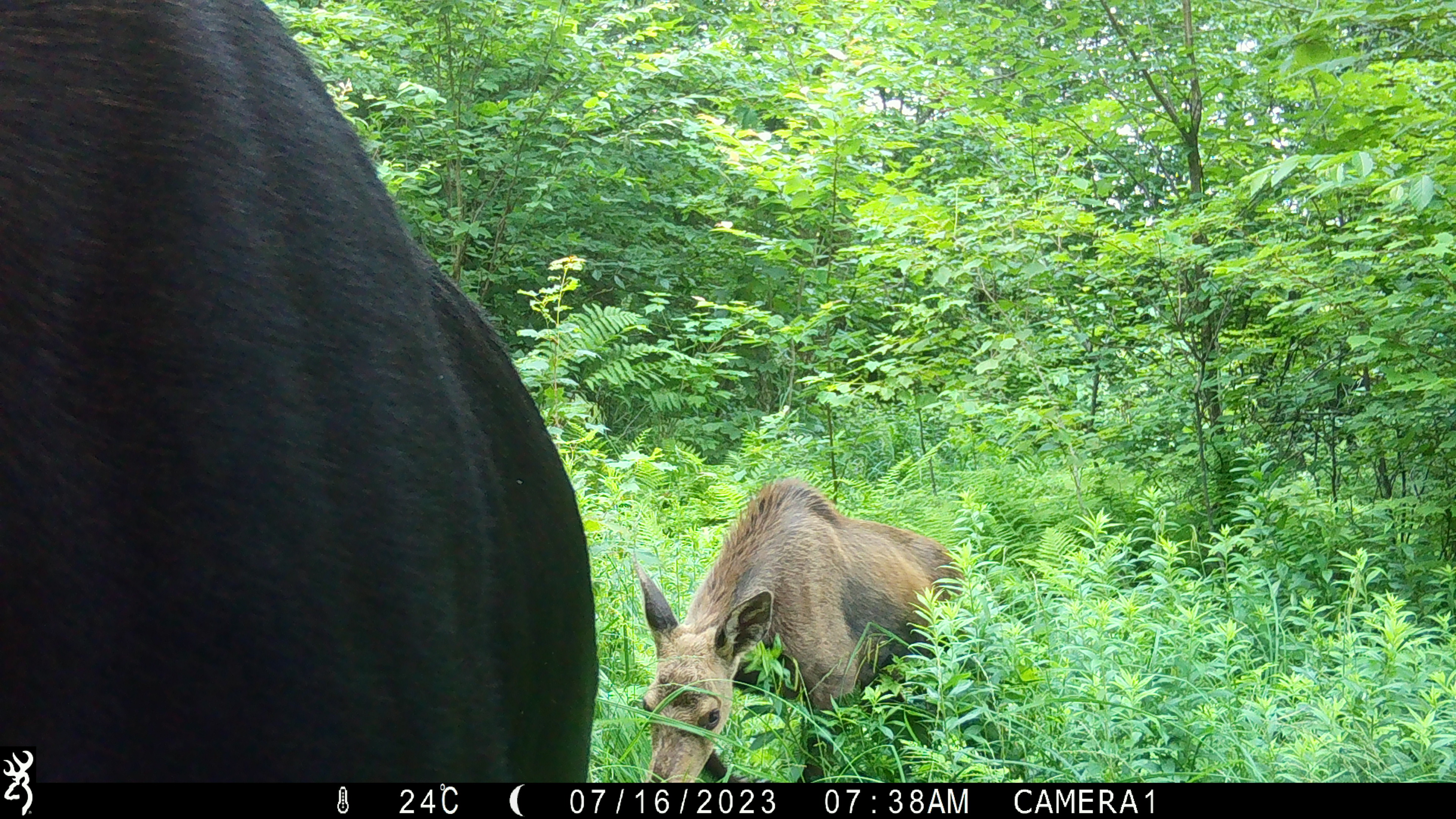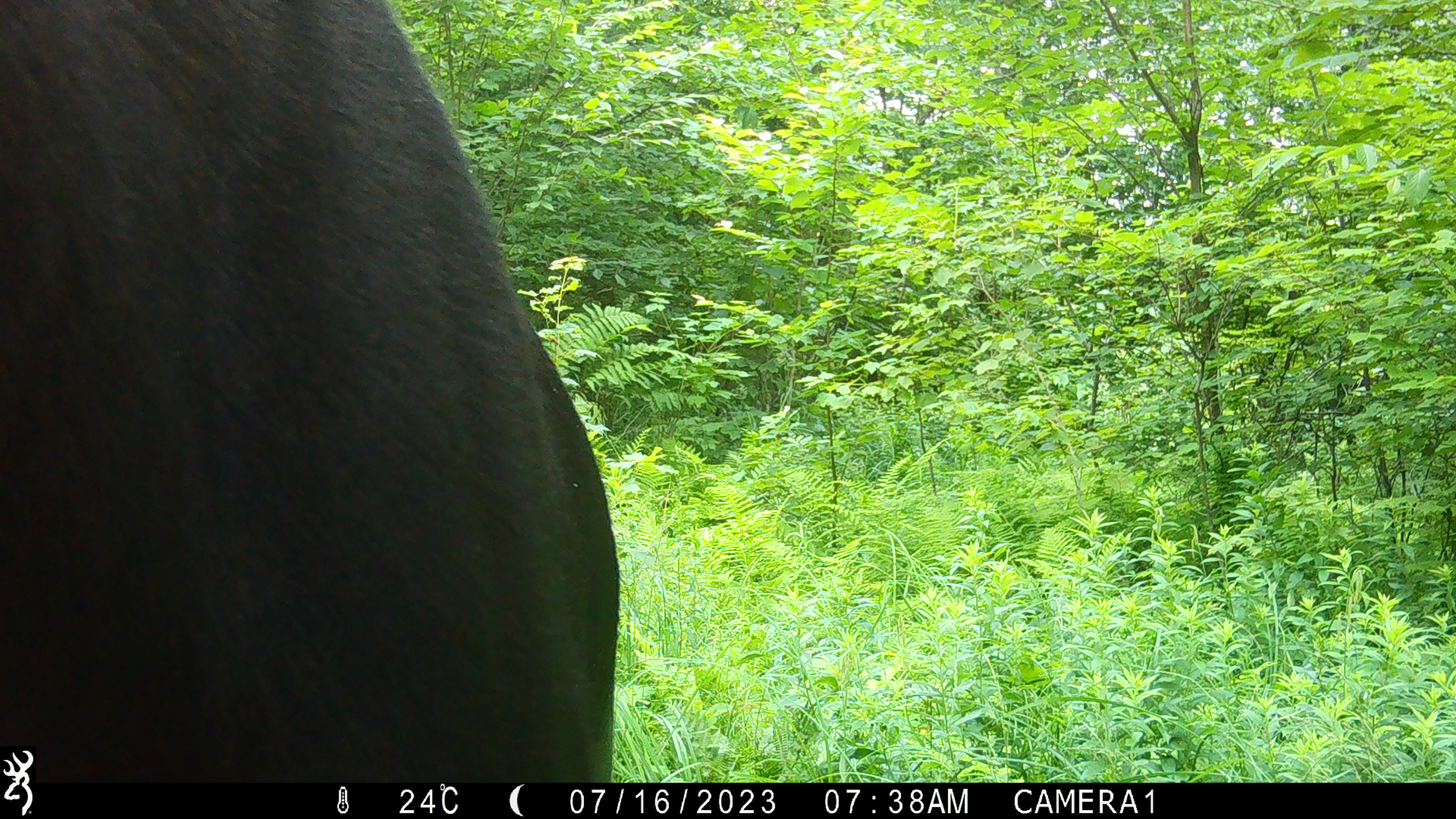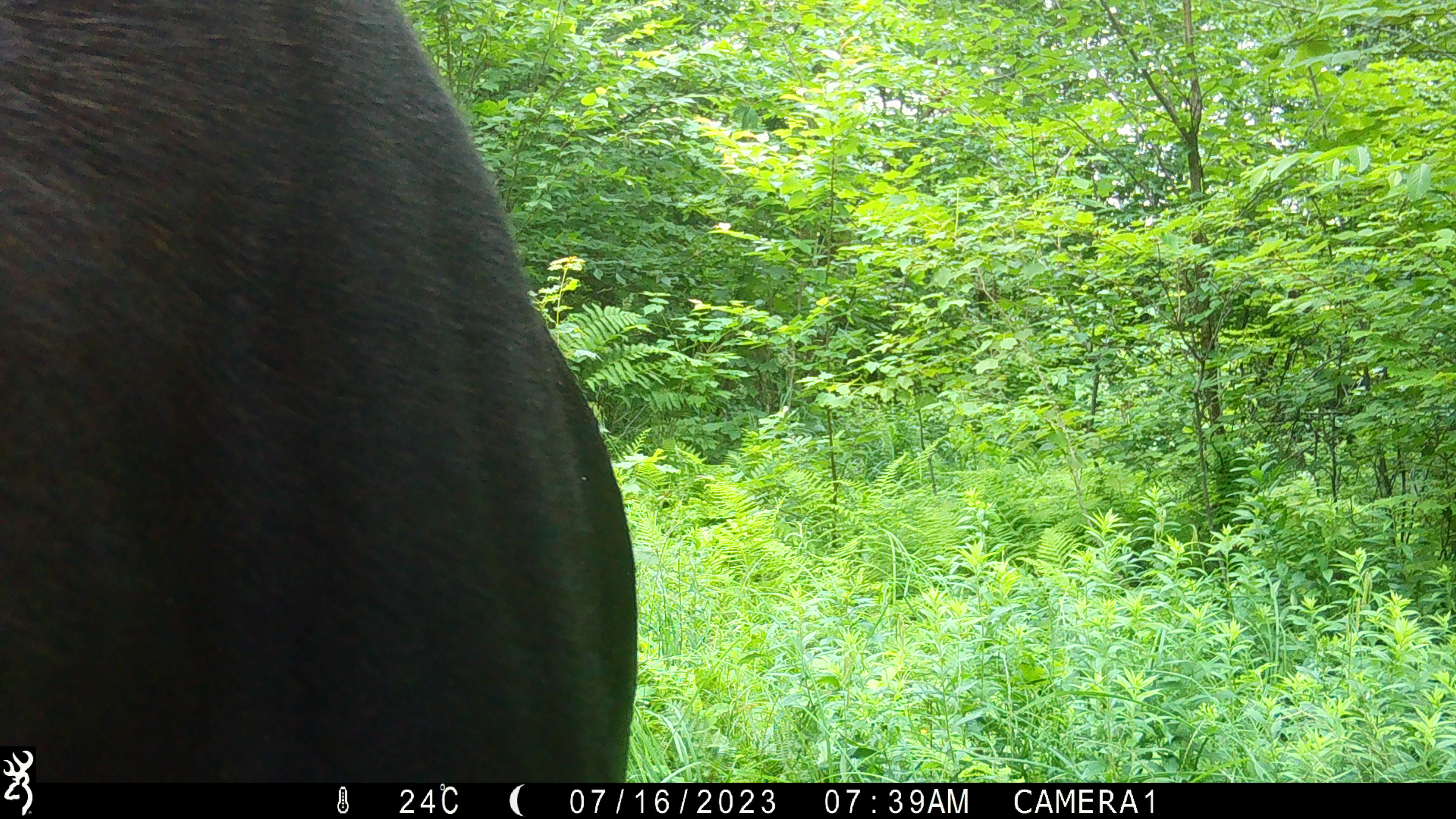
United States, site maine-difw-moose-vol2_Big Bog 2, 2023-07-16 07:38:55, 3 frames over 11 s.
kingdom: Animalia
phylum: Chordata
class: Mammalia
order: Artiodactyla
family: Cervidae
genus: Alces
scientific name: Alces alces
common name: moose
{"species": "moose (Alces alces)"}